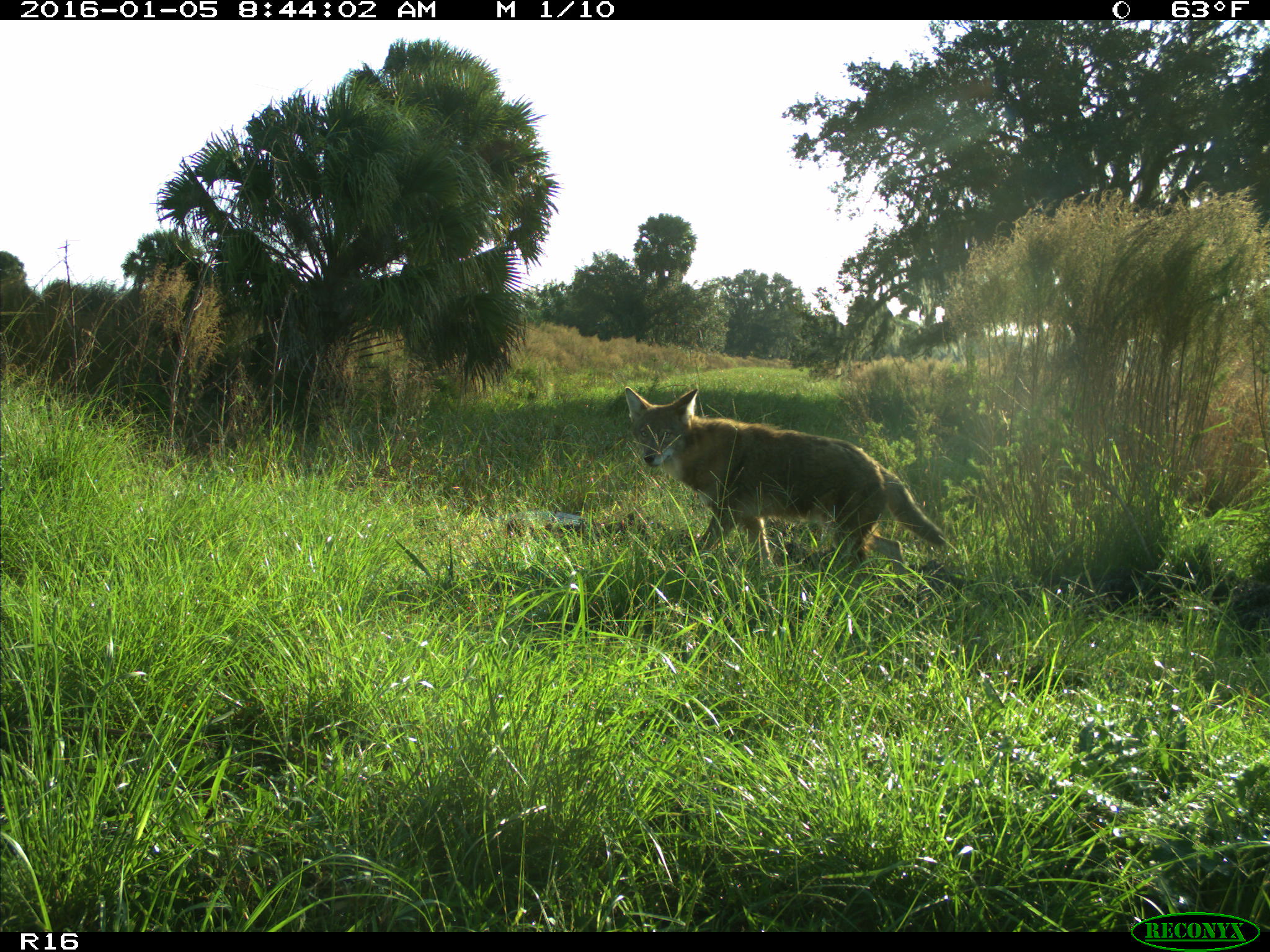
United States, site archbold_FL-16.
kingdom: Animalia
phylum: Chordata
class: Mammalia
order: Carnivora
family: Canidae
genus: Canis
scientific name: Canis latrans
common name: coyote